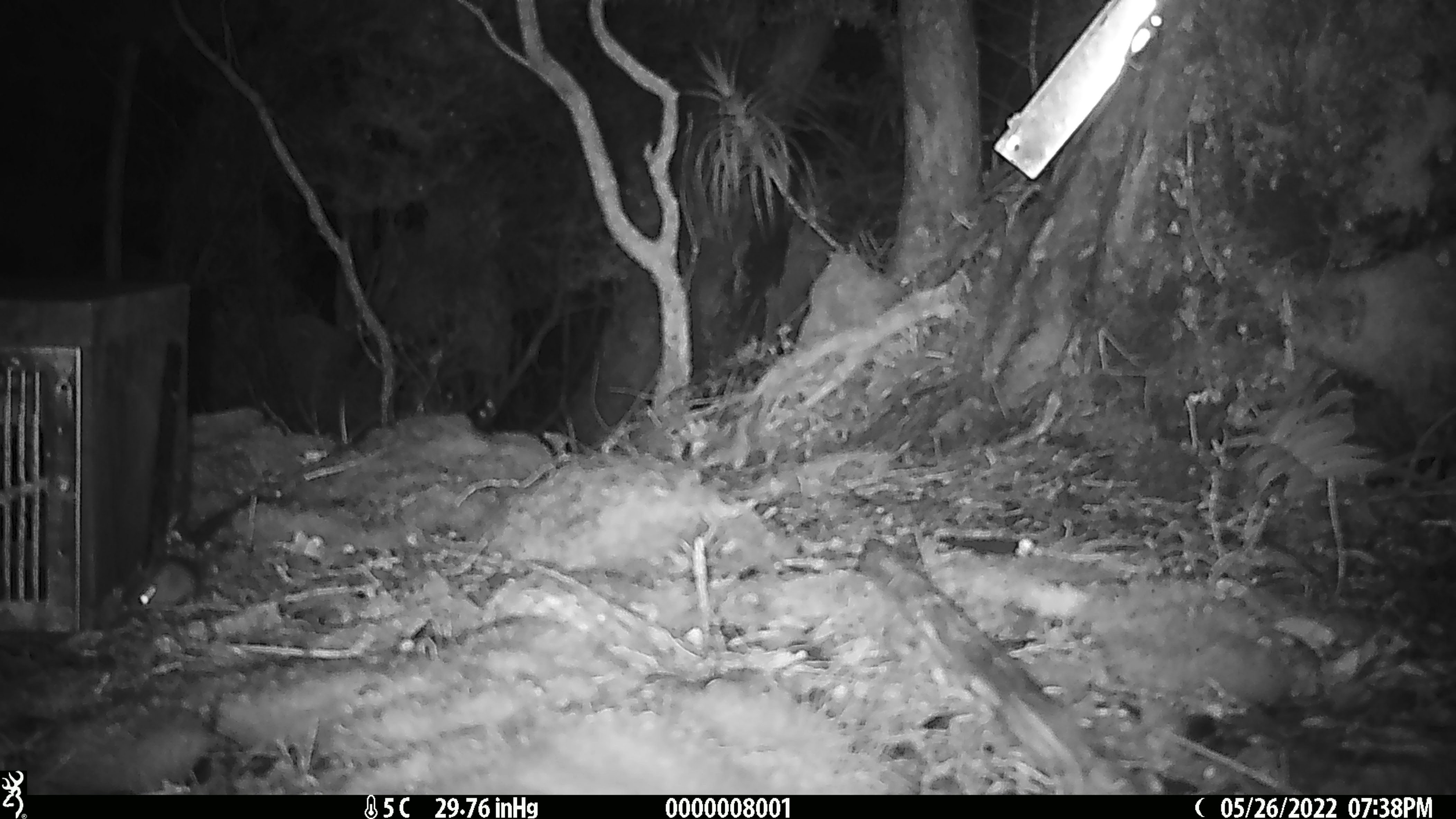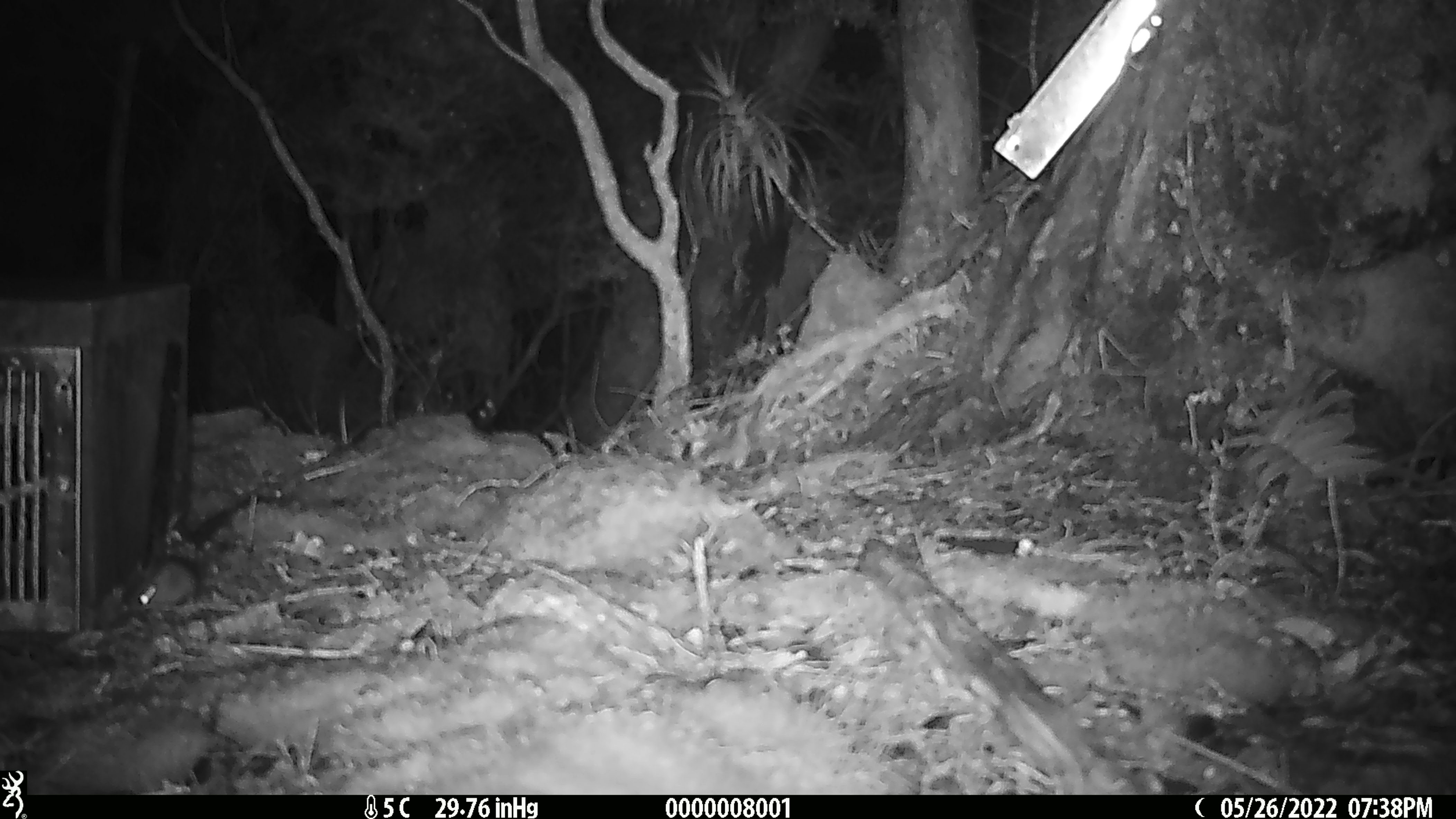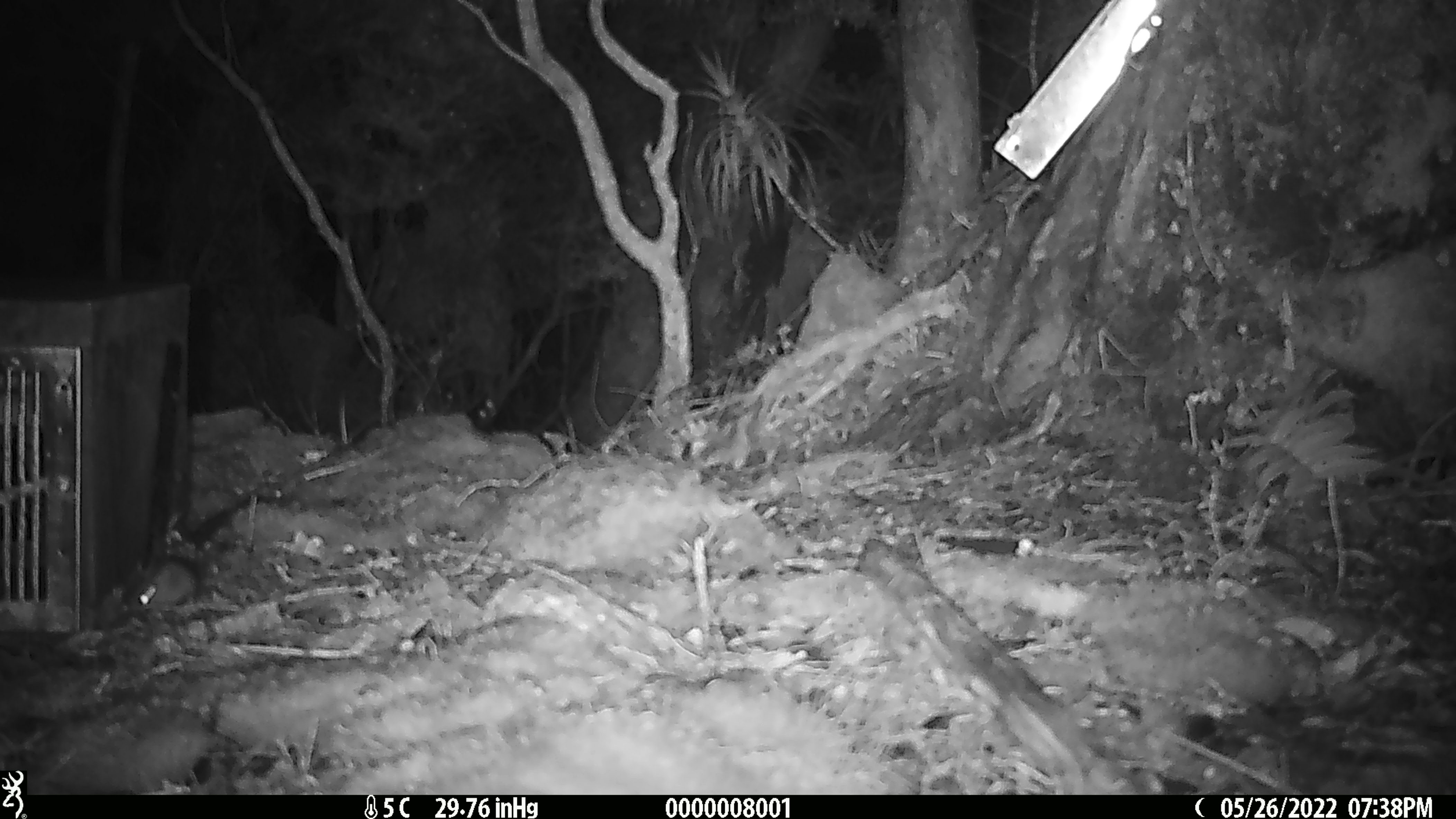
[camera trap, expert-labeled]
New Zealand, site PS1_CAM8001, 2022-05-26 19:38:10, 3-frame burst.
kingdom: Animalia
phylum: Chordata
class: Mammalia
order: Rodentia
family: Muridae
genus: Mus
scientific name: Mus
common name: mouse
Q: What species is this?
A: Mouse (Mus).